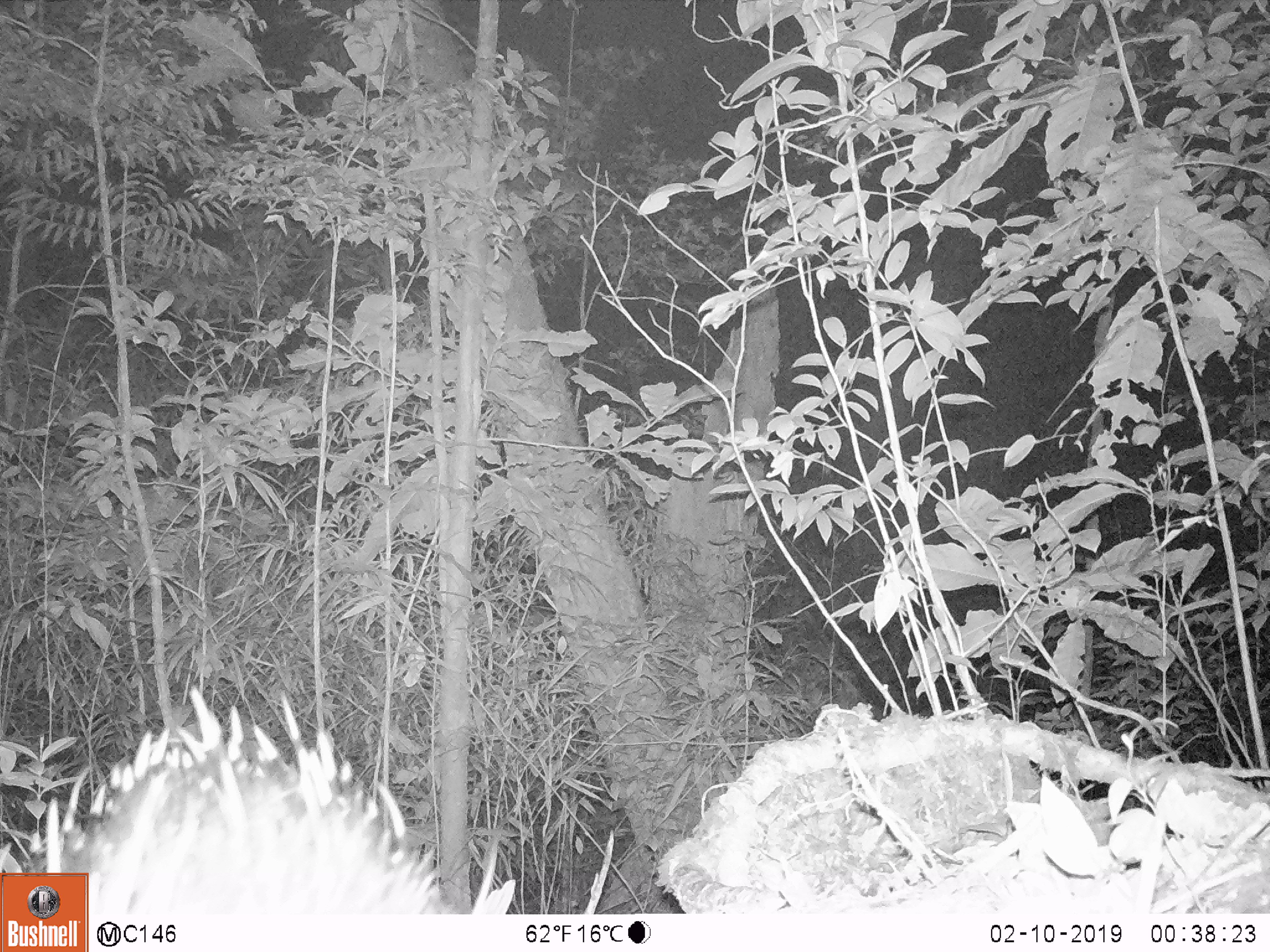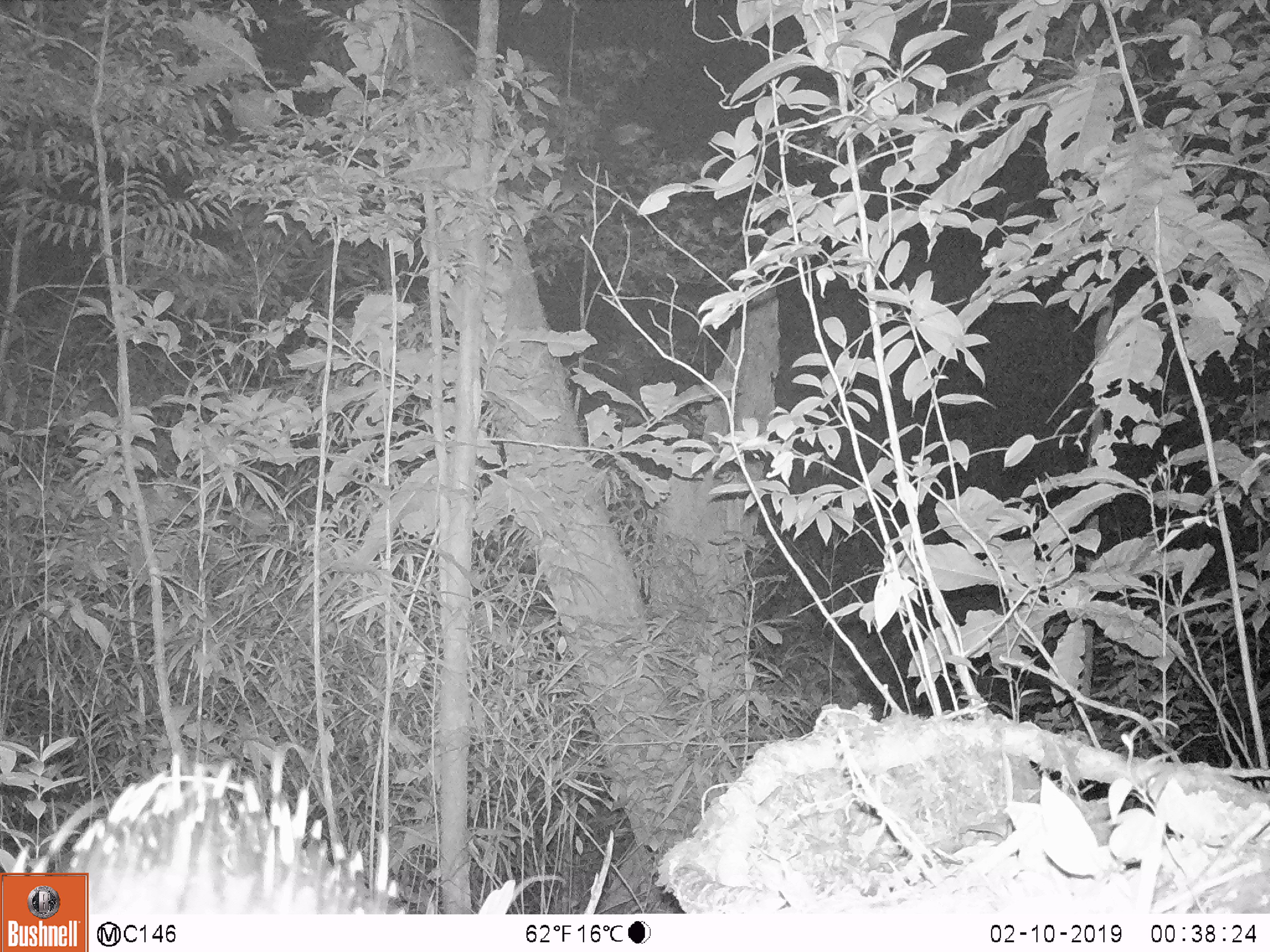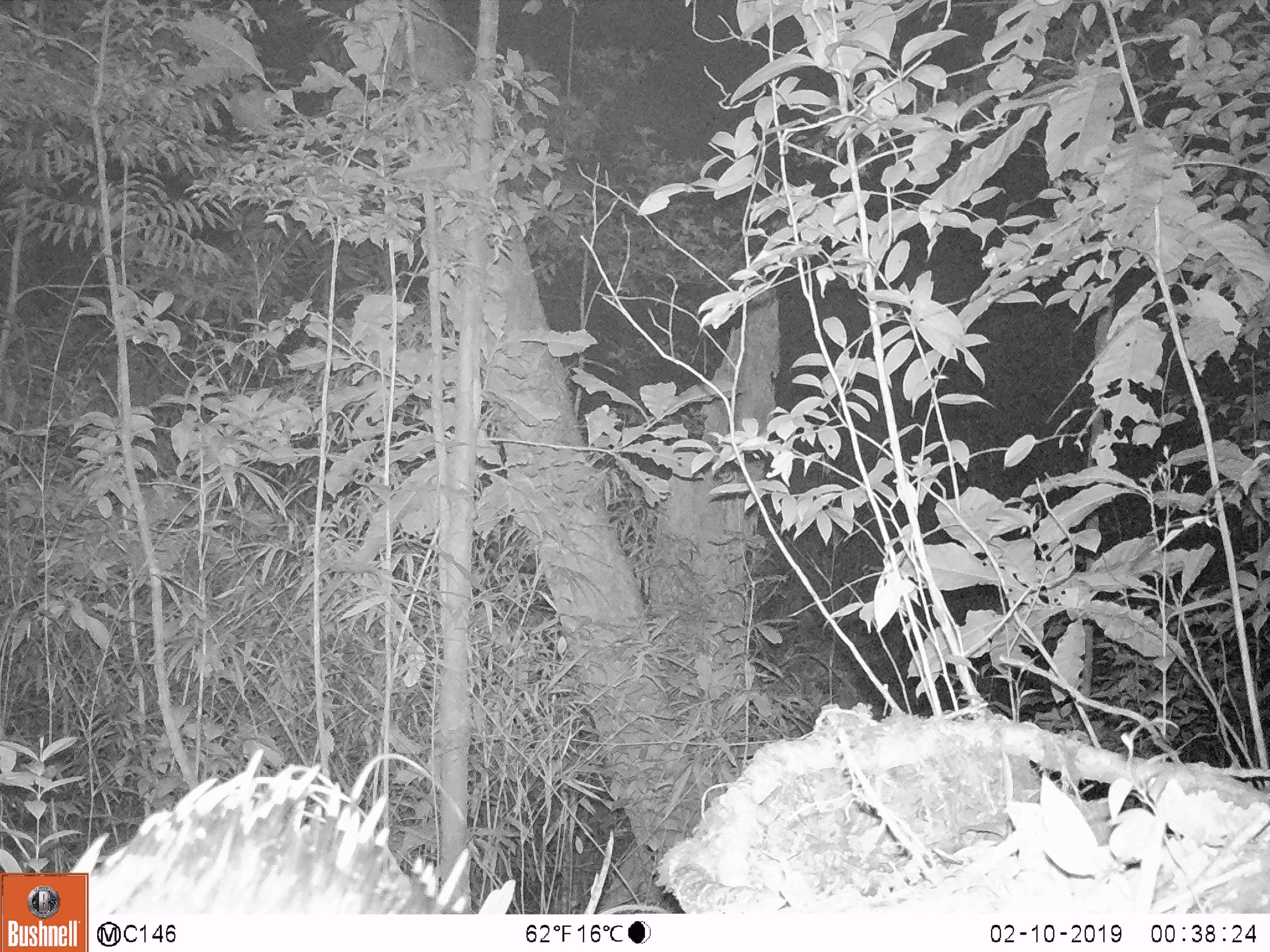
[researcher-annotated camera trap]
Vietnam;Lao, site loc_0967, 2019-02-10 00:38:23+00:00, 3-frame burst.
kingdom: Animalia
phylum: Chordata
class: Mammalia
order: Rodentia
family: Hystricidae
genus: Hystrix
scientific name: Hystrix brachyura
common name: malayan porcupine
Malayan porcupine (Hystrix brachyura). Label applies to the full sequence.